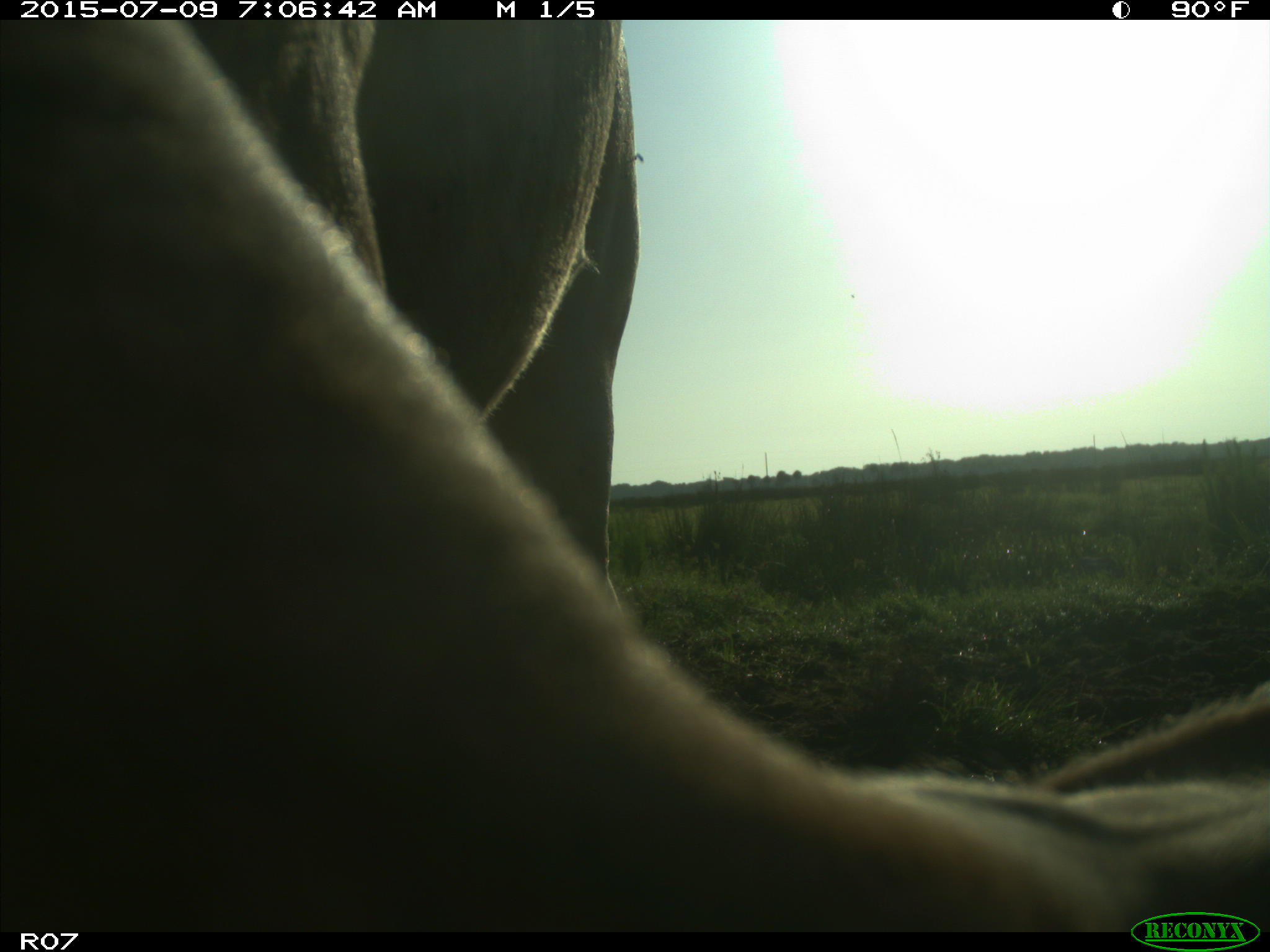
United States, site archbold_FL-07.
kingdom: Animalia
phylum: Chordata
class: Mammalia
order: Artiodactyla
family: Bovidae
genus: Bos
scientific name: Bos taurus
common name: domestic cow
Bos taurus (domestic cow).